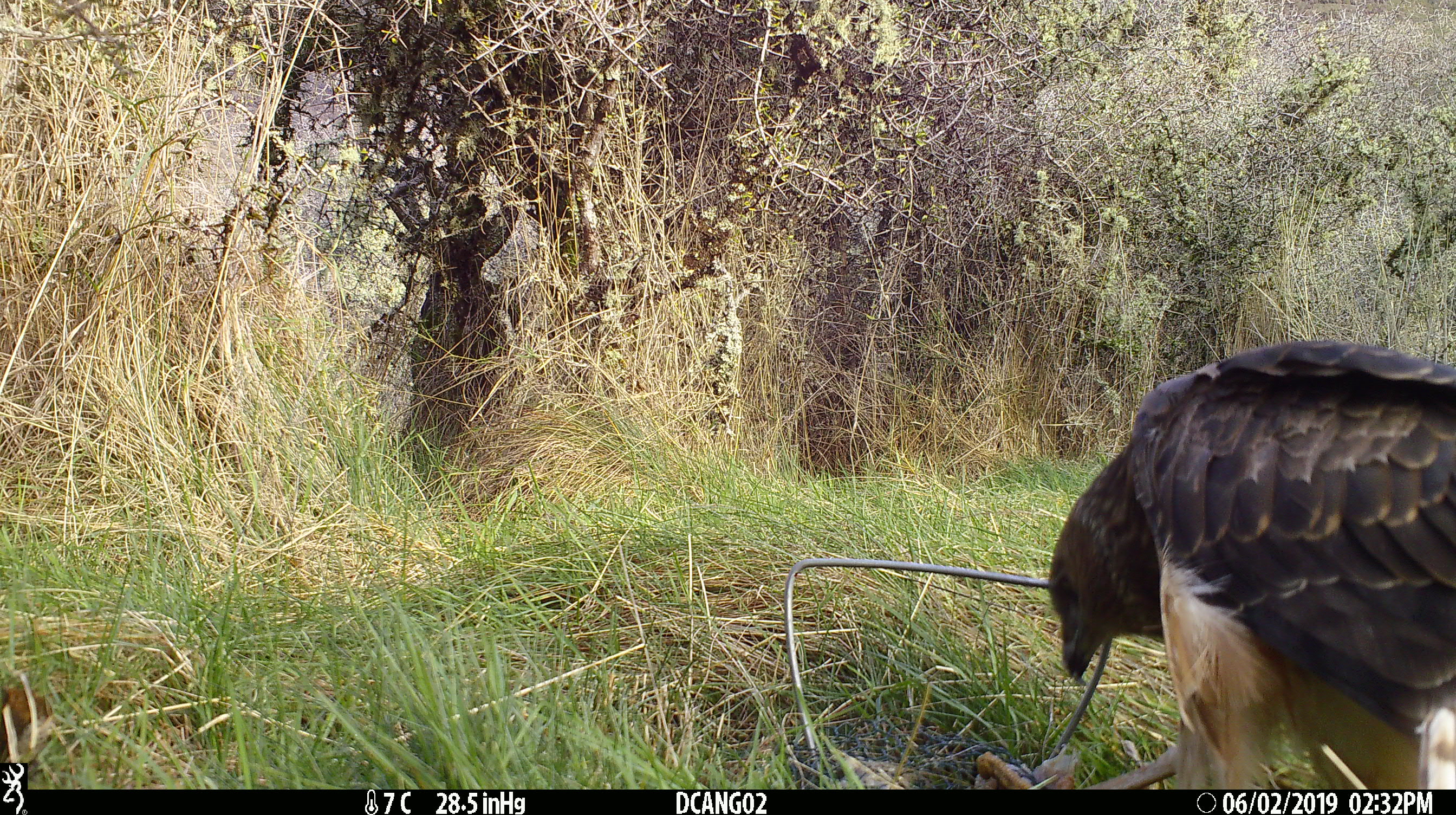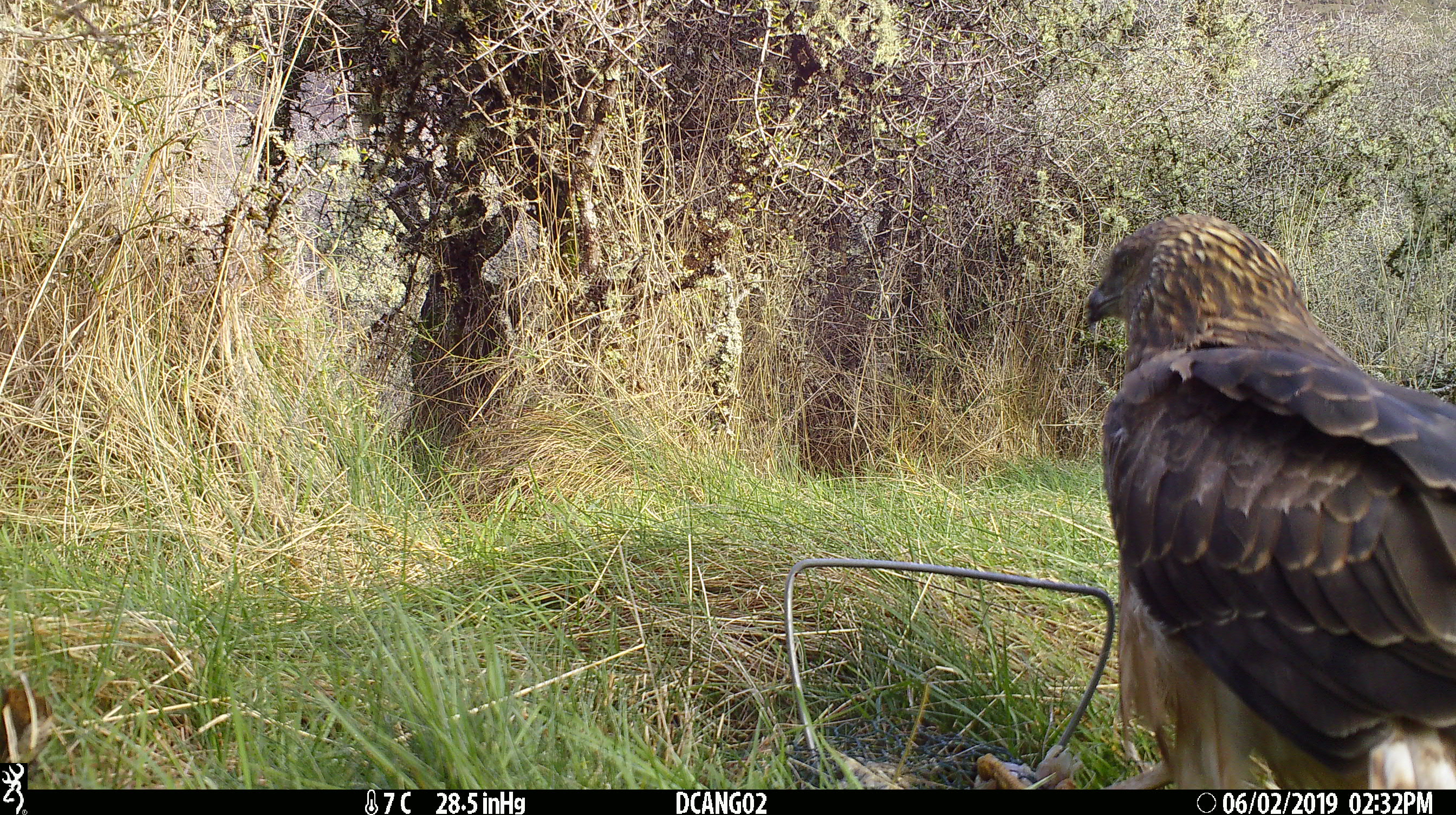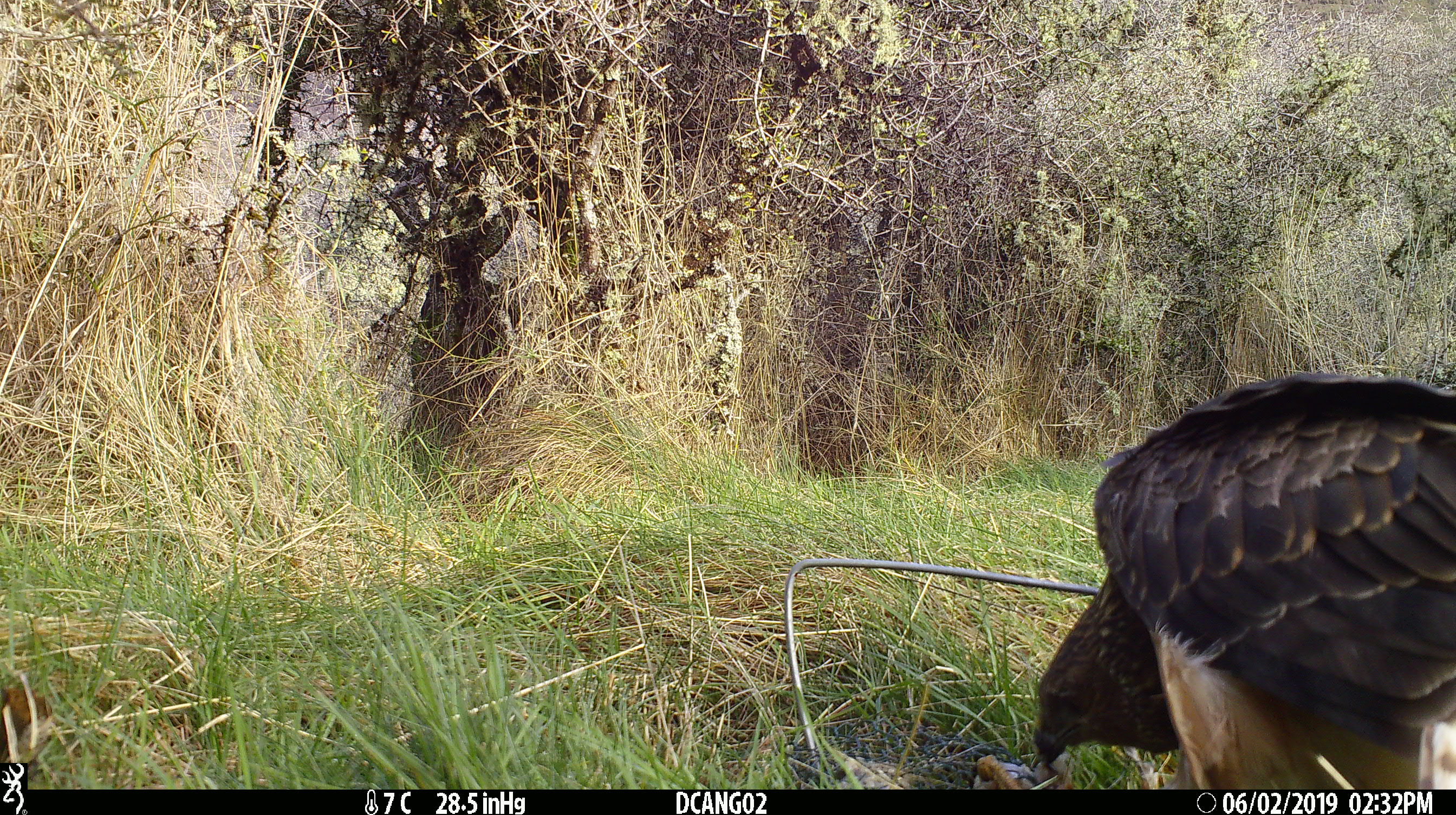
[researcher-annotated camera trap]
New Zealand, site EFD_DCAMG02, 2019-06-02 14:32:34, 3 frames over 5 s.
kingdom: Animalia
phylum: Chordata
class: Aves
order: Accipitriformes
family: Accipitridae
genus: Circus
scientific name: Circus approximans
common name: swamp harrier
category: harrier